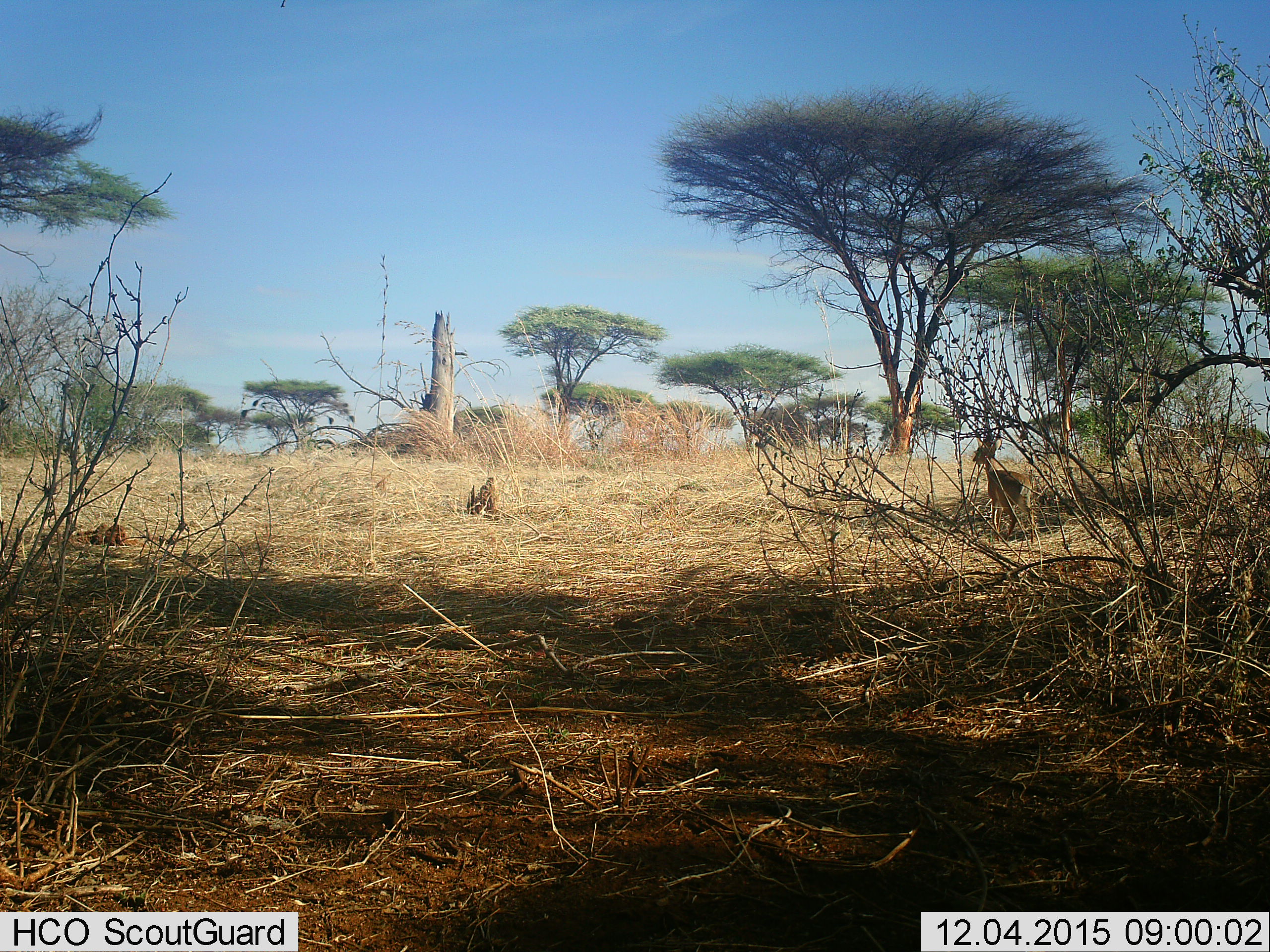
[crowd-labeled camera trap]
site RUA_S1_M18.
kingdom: Animalia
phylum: Chordata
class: Mammalia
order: Artiodactyla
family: Bovidae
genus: Madoqua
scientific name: Madoqua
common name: dik-dik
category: dikdik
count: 1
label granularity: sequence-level